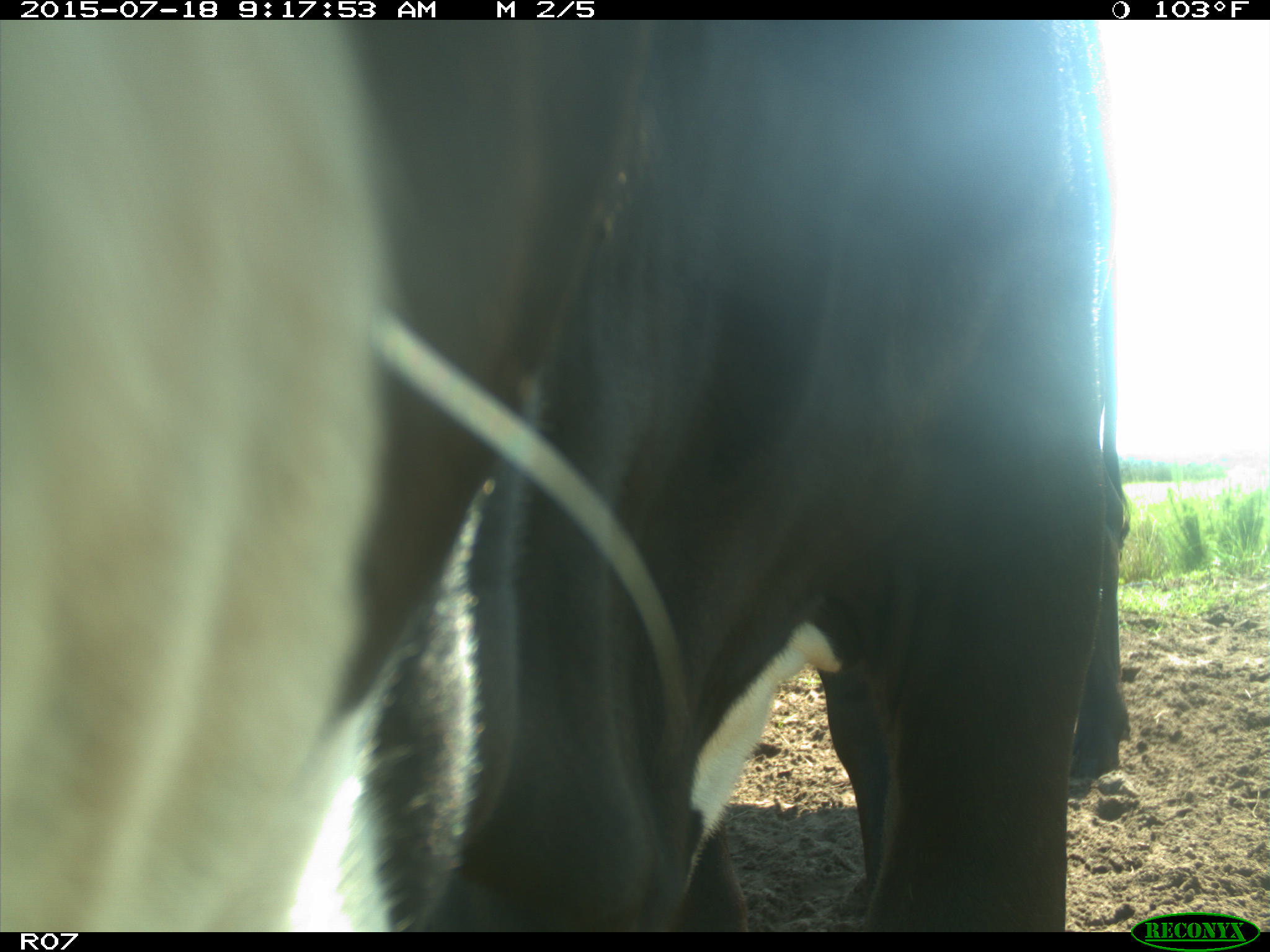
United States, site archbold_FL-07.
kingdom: Animalia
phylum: Chordata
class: Mammalia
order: Artiodactyla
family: Bovidae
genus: Bos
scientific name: Bos taurus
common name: domestic cow